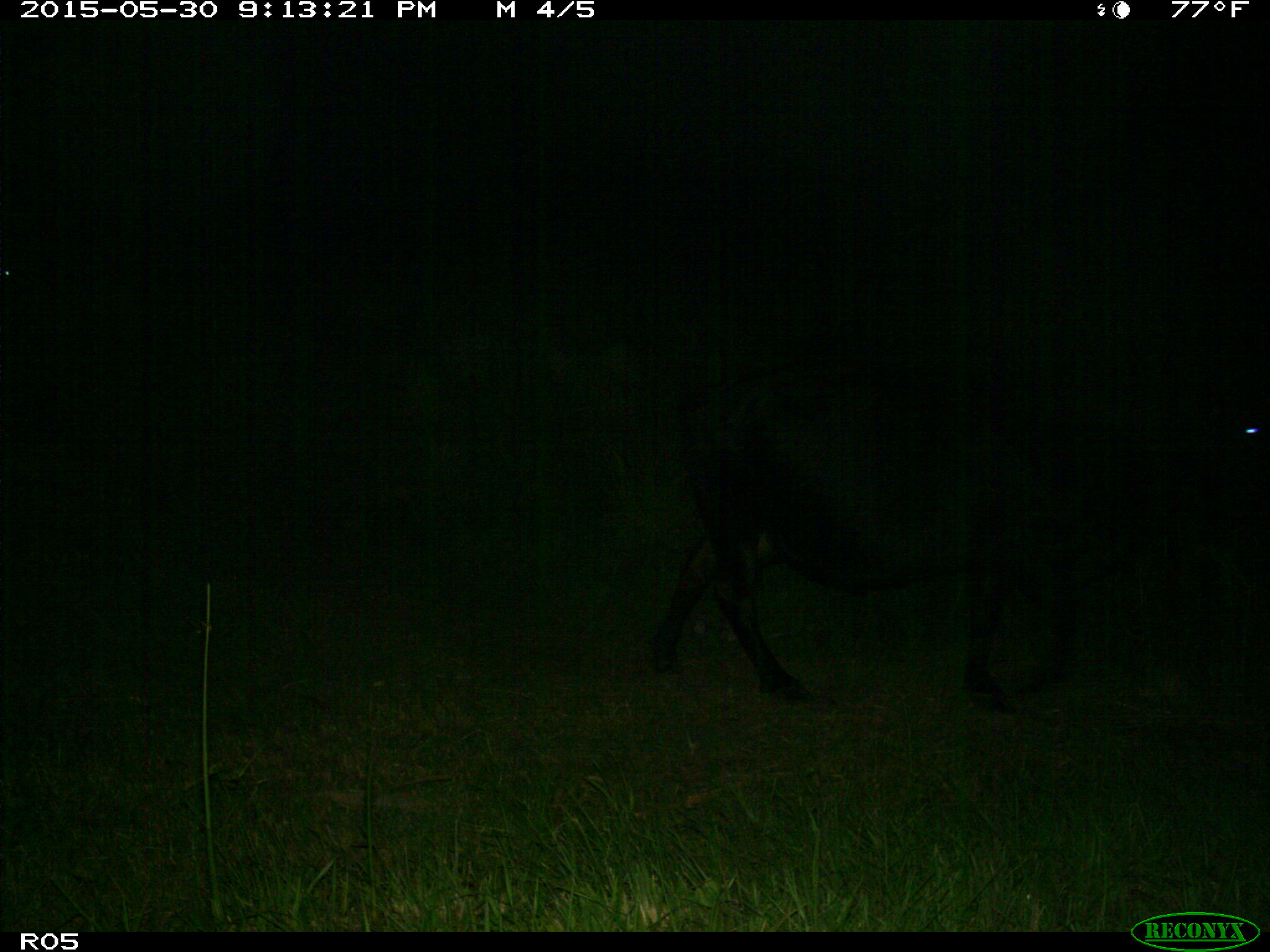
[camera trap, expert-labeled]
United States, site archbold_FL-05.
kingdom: Animalia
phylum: Chordata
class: Mammalia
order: Artiodactyla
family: Bovidae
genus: Bos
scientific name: Bos taurus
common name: domestic cow